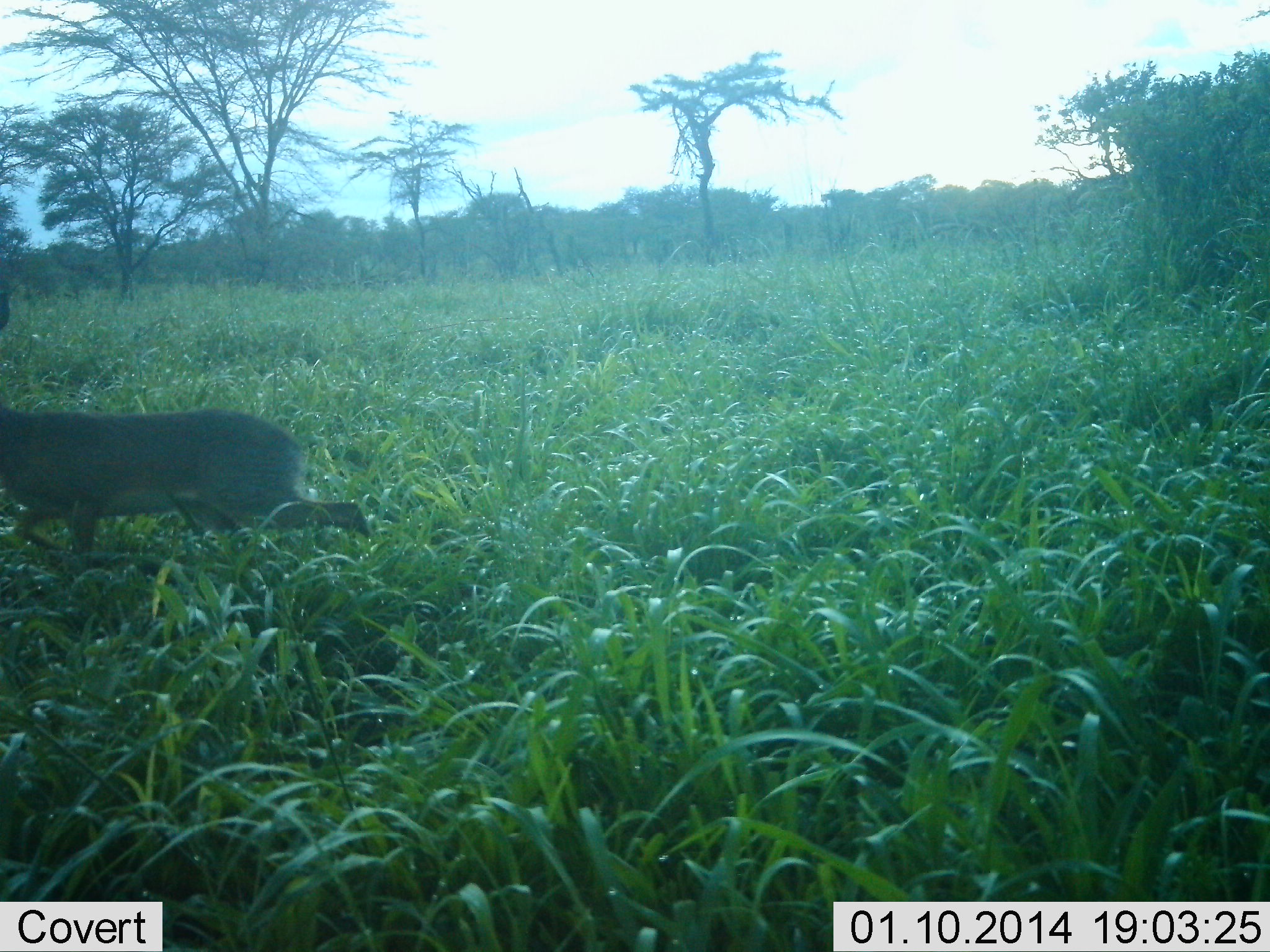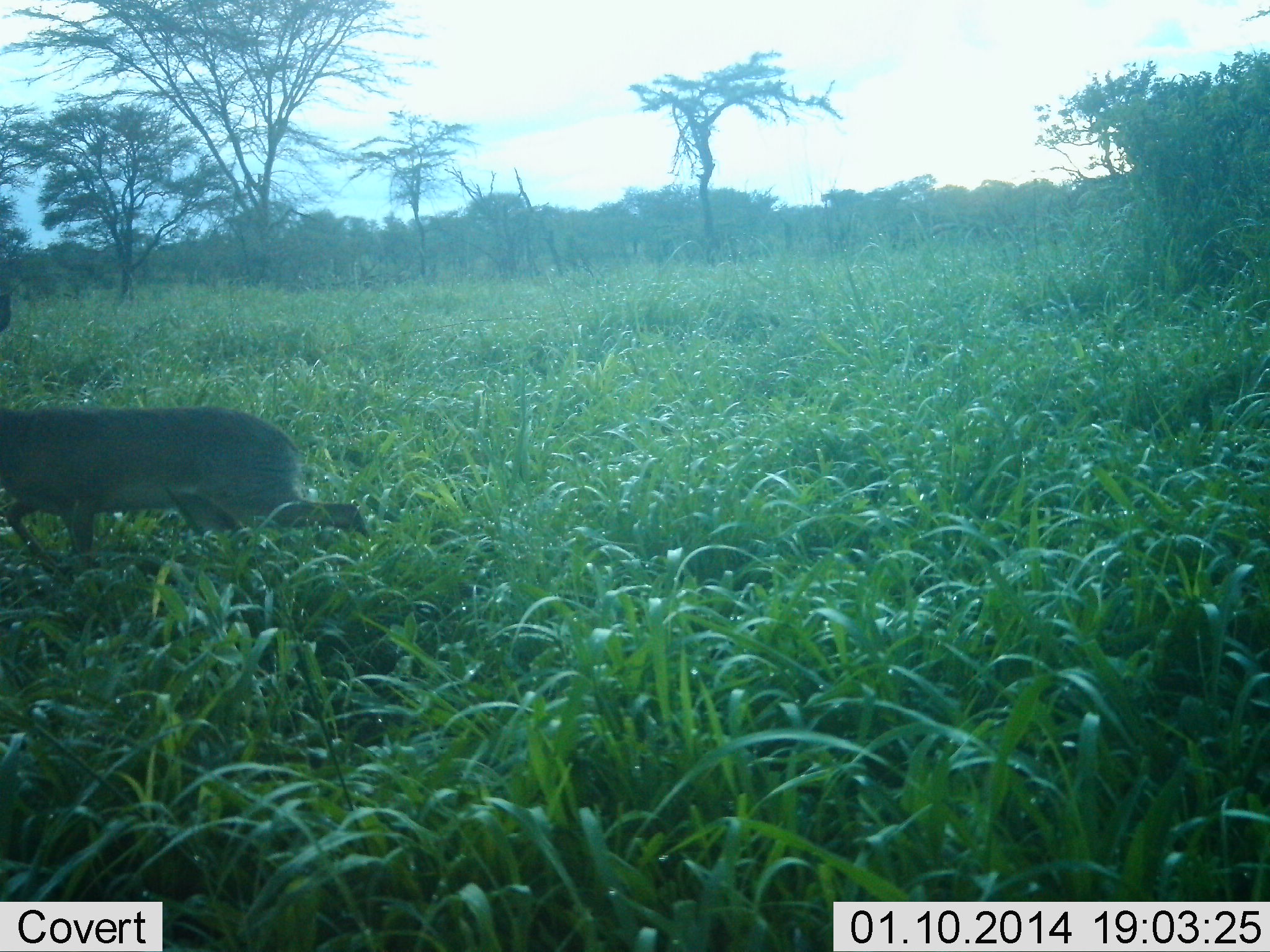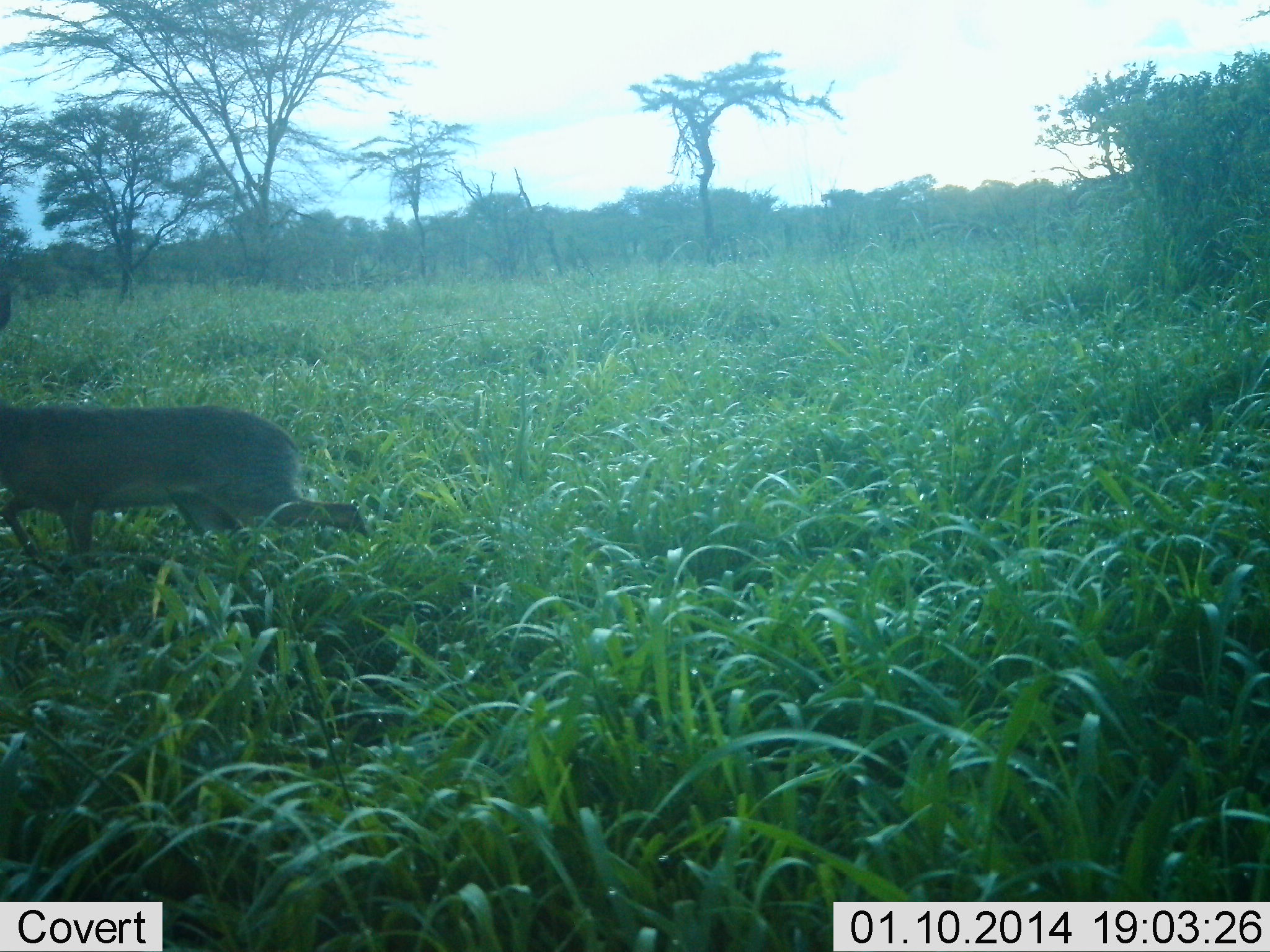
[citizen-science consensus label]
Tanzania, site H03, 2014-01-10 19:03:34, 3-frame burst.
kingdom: Animalia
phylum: Chordata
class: Mammalia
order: Artiodactyla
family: Bovidae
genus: Madoqua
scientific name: Madoqua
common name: dikdik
Dikdik (Madoqua), count 1. Behavior (volunteer vote fractions): standing 40%, resting 0%, moving 50%, interacting 10%. Young present (vote fraction): 0%. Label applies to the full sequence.